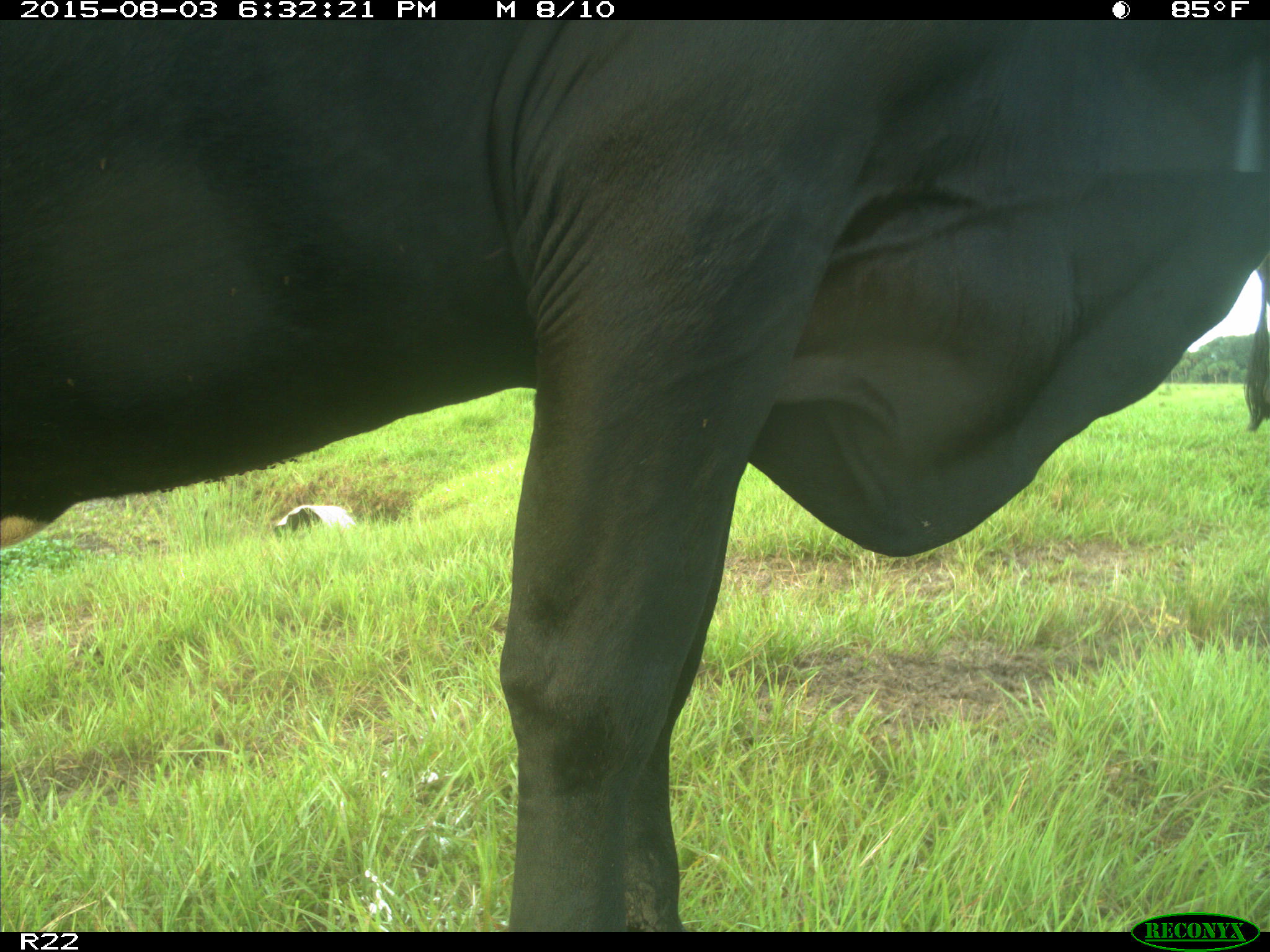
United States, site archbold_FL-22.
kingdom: Animalia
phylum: Chordata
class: Mammalia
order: Artiodactyla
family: Bovidae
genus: Bos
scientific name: Bos taurus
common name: domestic cow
Bos taurus (domestic cow).